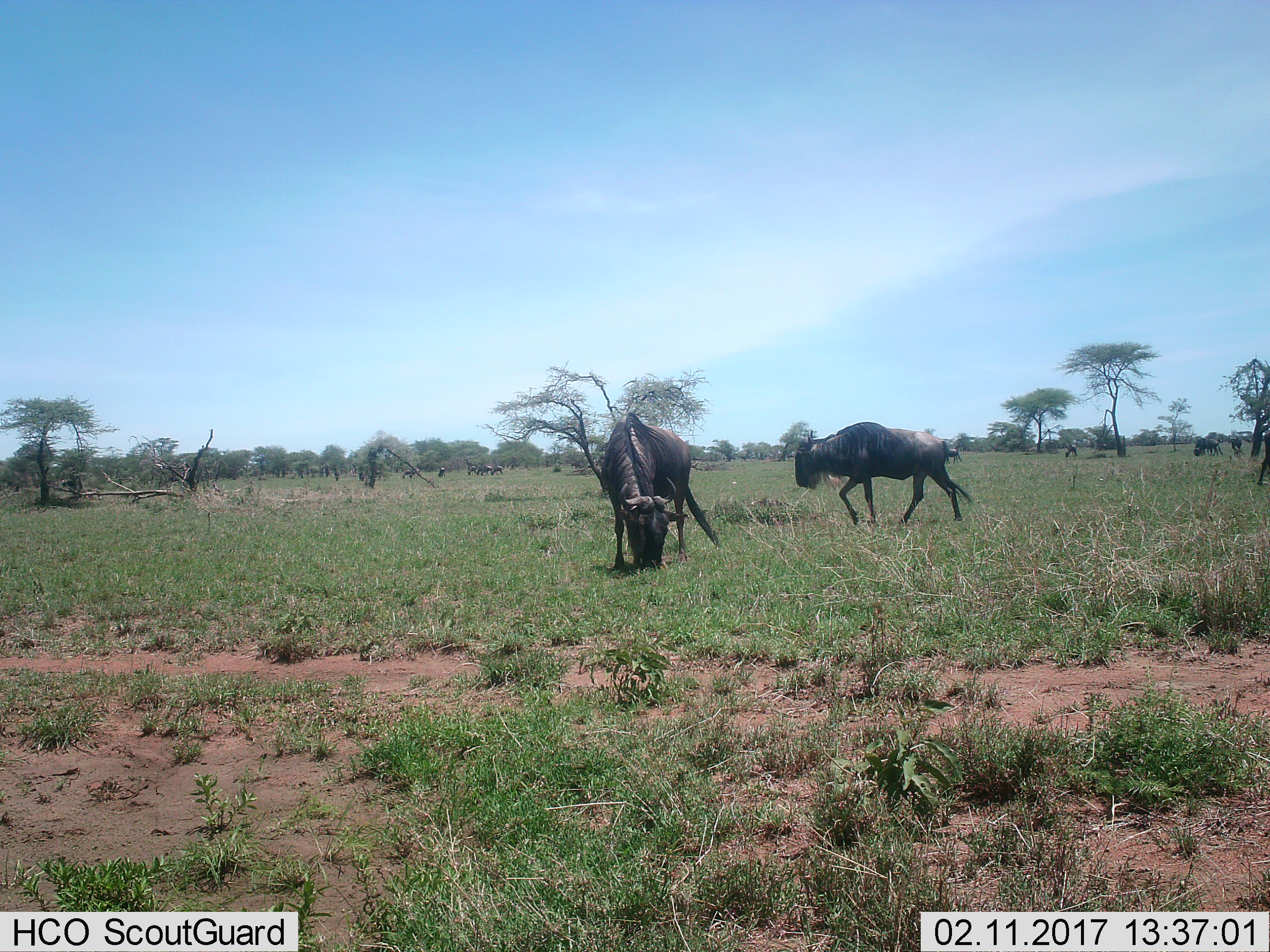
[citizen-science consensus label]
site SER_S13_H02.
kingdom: Animalia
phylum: Chordata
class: Mammalia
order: Artiodactyla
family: Bovidae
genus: Connochaetes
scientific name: Connochaetes taurinus taurinus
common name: blue wildebeest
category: wildebeestblue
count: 11-50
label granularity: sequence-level